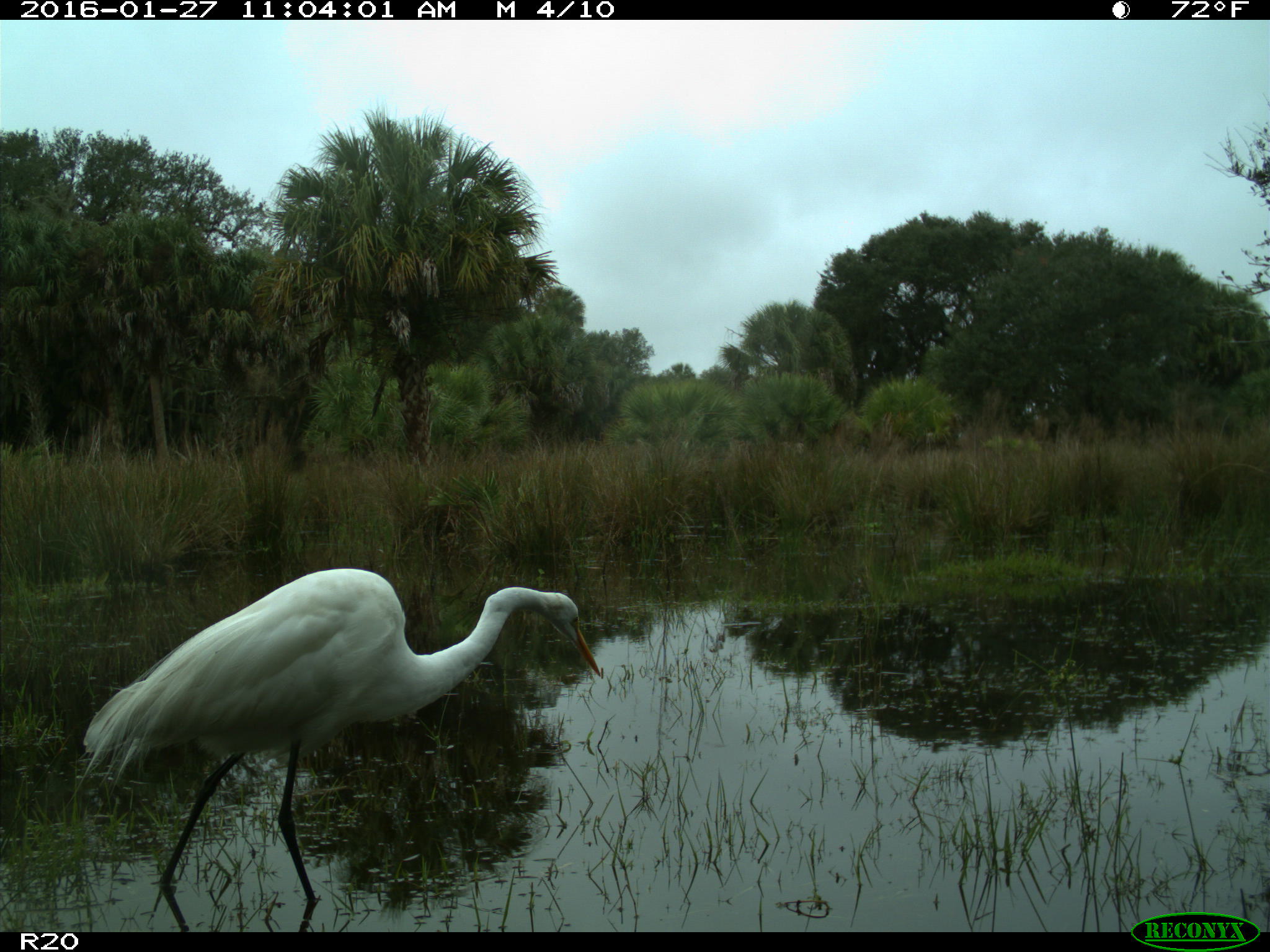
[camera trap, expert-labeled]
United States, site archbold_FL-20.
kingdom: Animalia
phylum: Chordata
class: Aves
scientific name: Aves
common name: birds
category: unidentified bird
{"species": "unidentified bird (birds) (Aves)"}